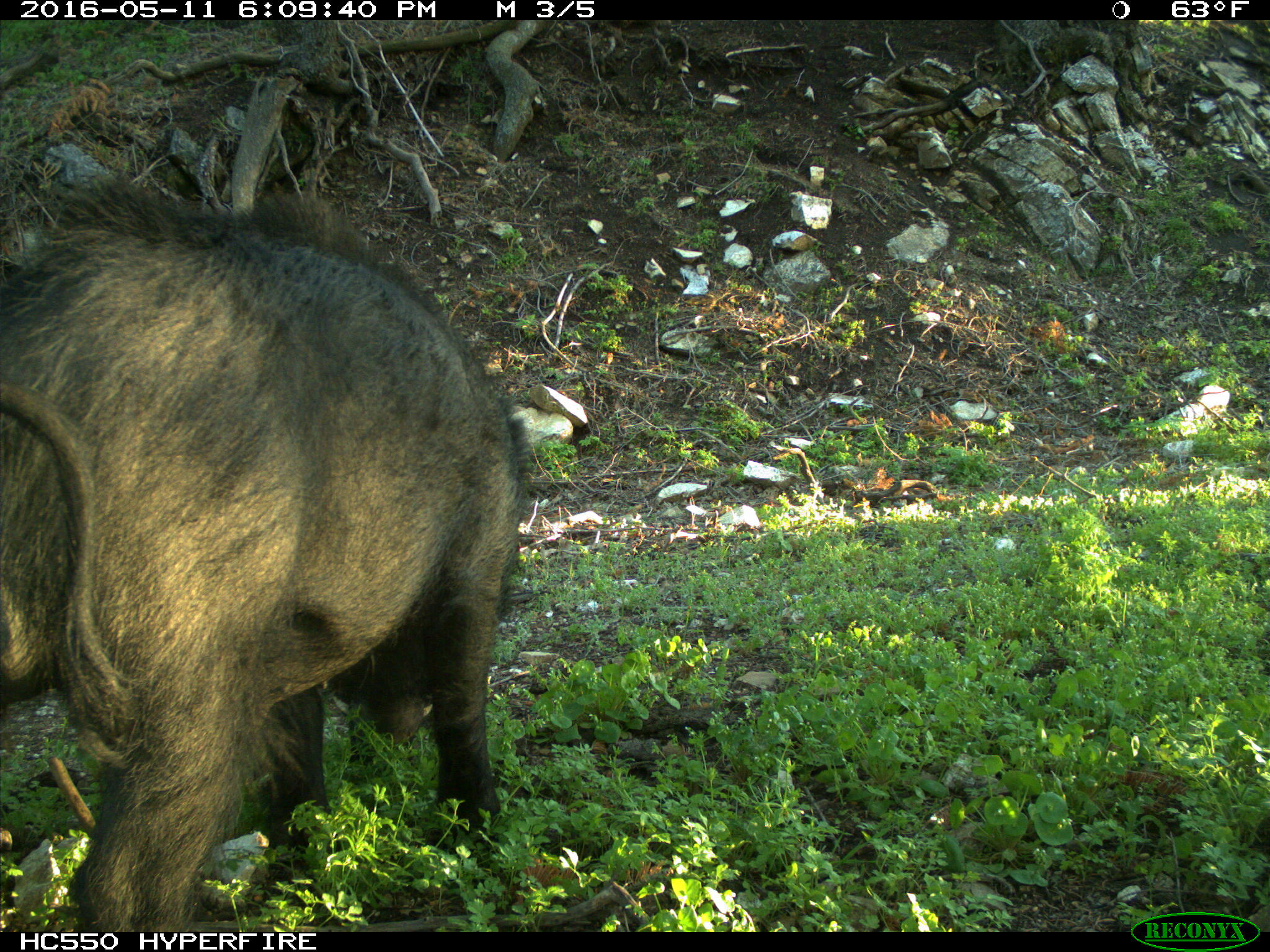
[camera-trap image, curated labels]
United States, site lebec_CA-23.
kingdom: Animalia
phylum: Chordata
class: Mammalia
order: Artiodactyla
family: Suidae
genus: Sus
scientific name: Sus scrofa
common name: wild boar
Sus scrofa (wild boar).